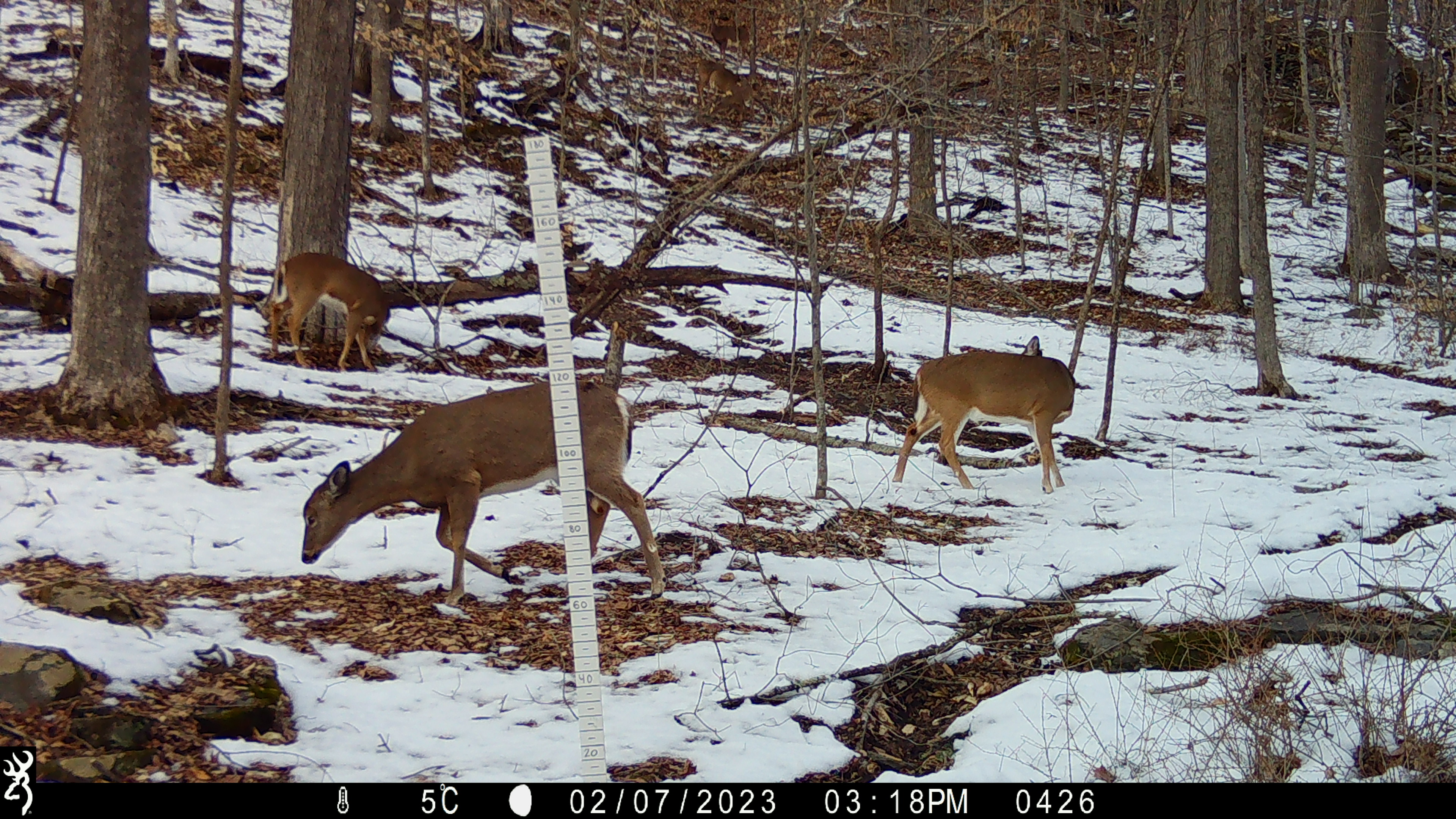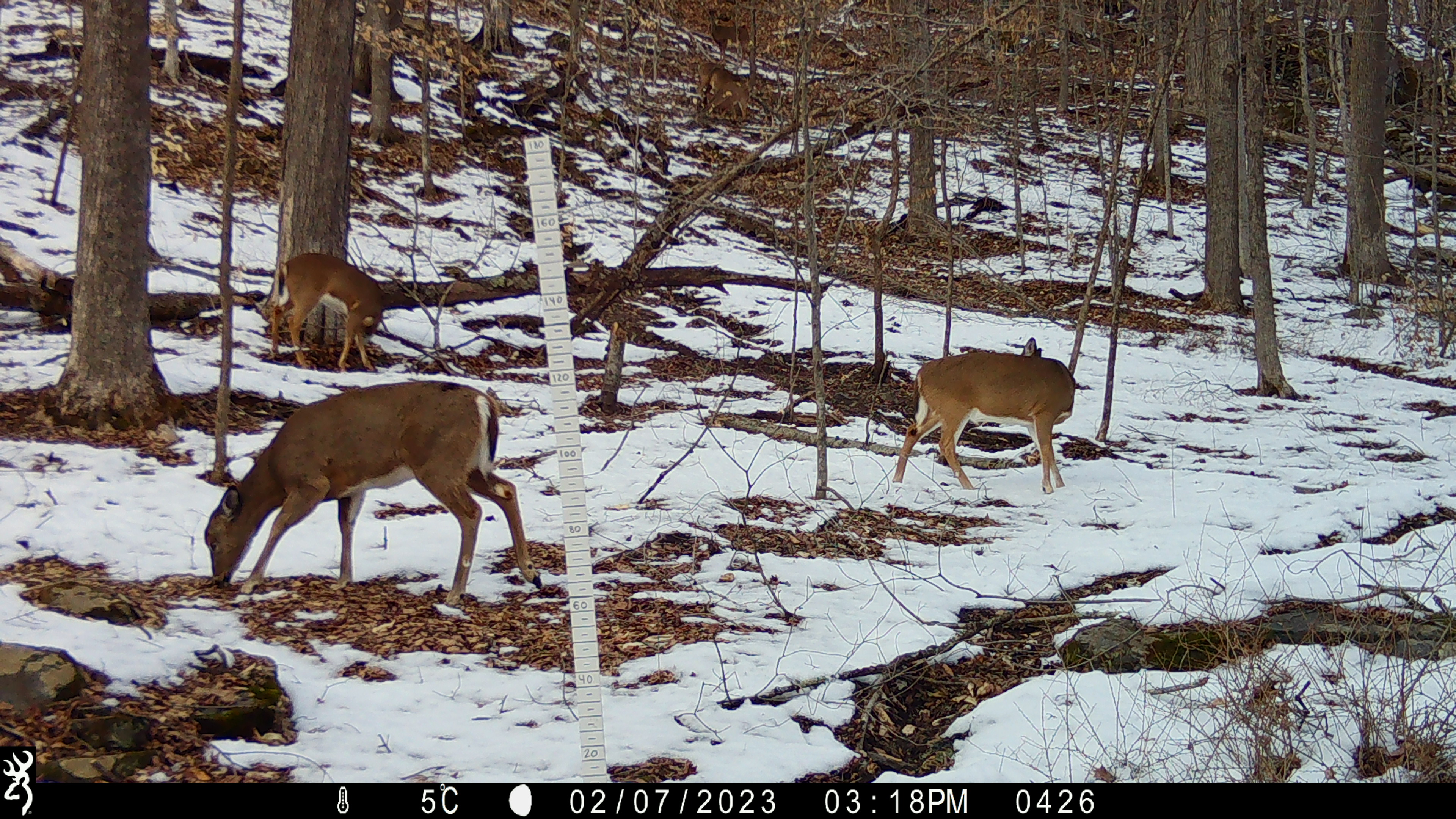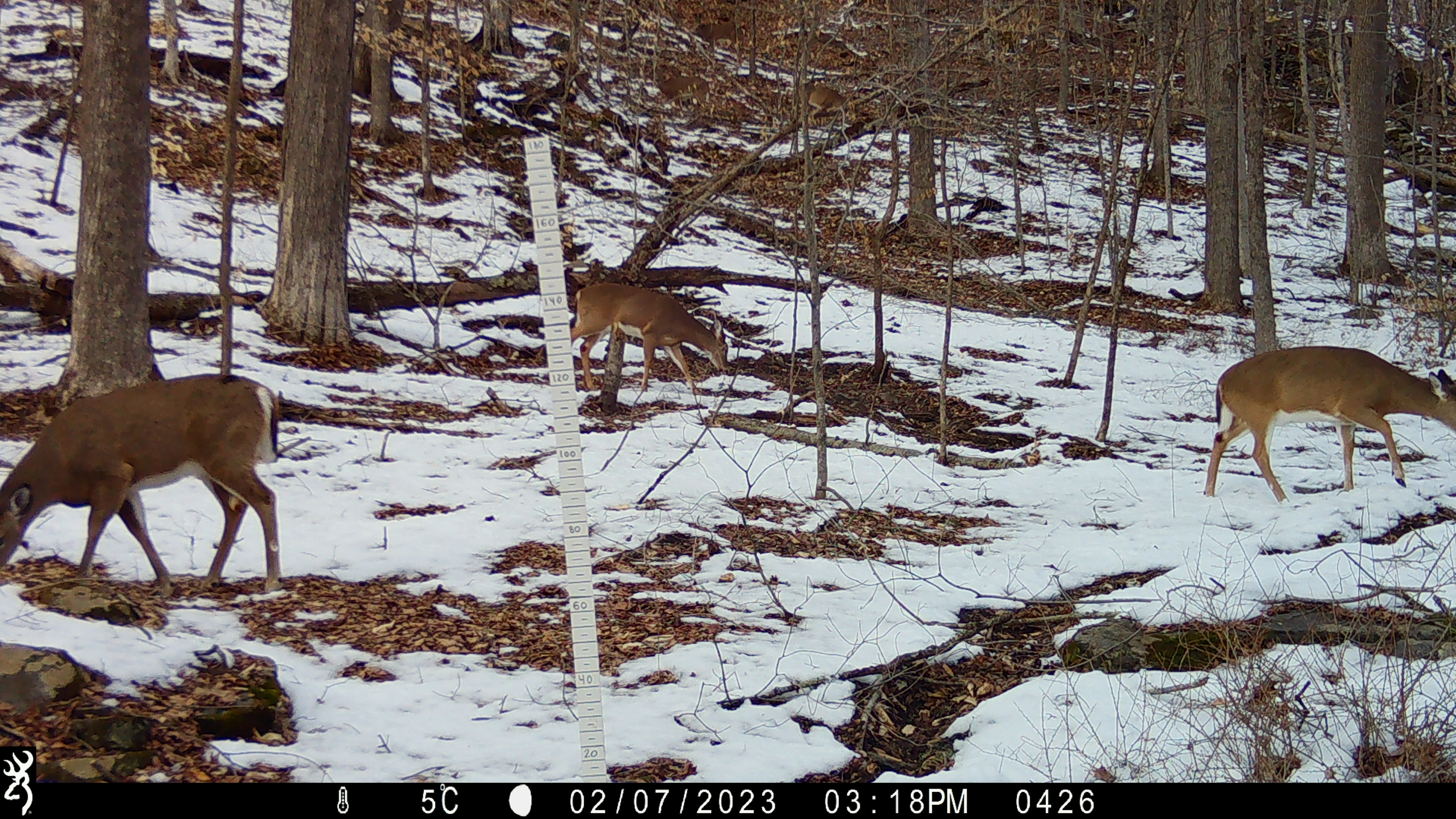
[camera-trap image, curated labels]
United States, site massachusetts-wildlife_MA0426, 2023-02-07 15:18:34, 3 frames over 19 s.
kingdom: Animalia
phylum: Chordata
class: Mammalia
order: Artiodactyla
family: Cervidae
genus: Odocoileus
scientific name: Odocoileus virginianus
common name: white-tailed deer